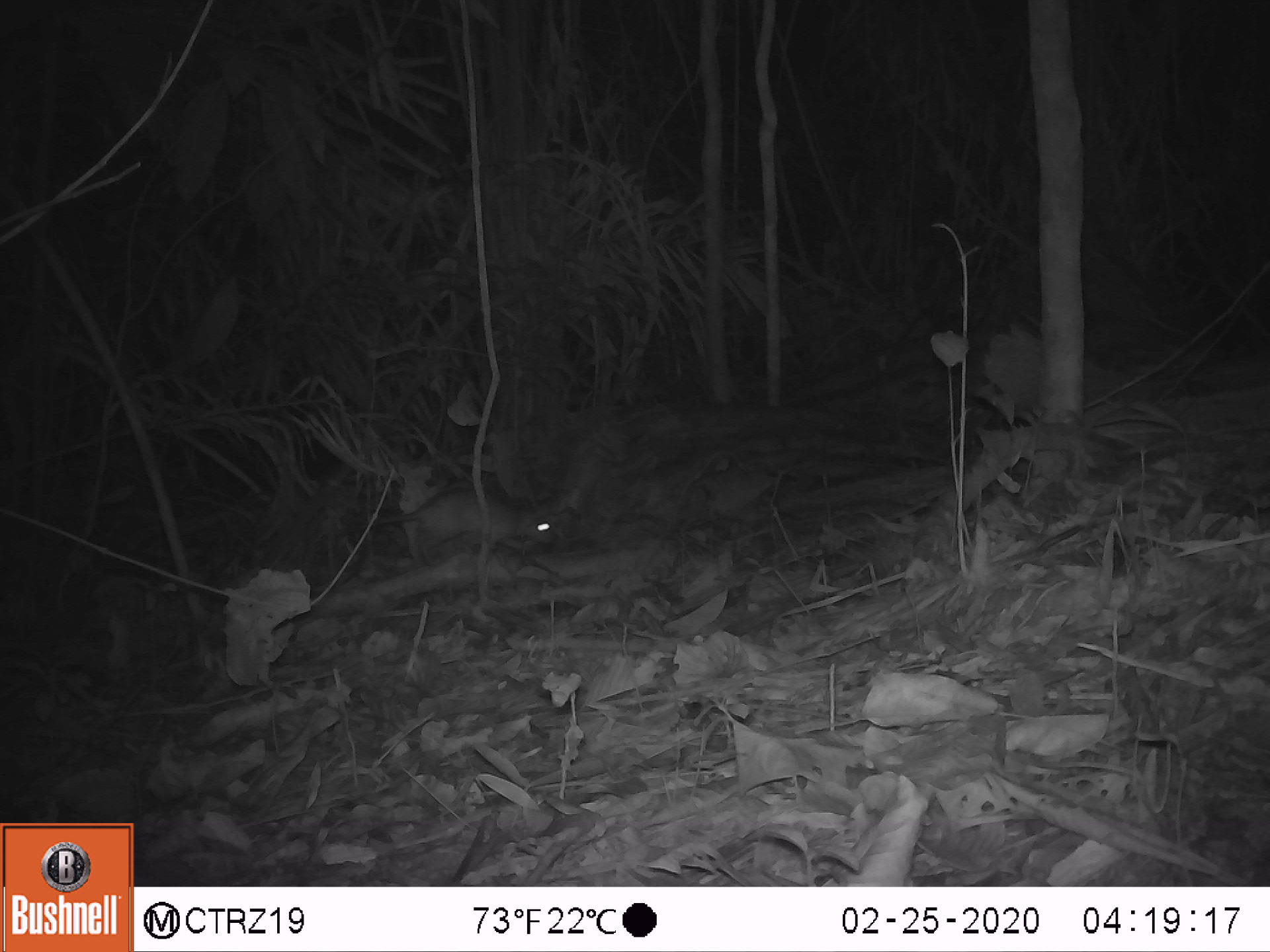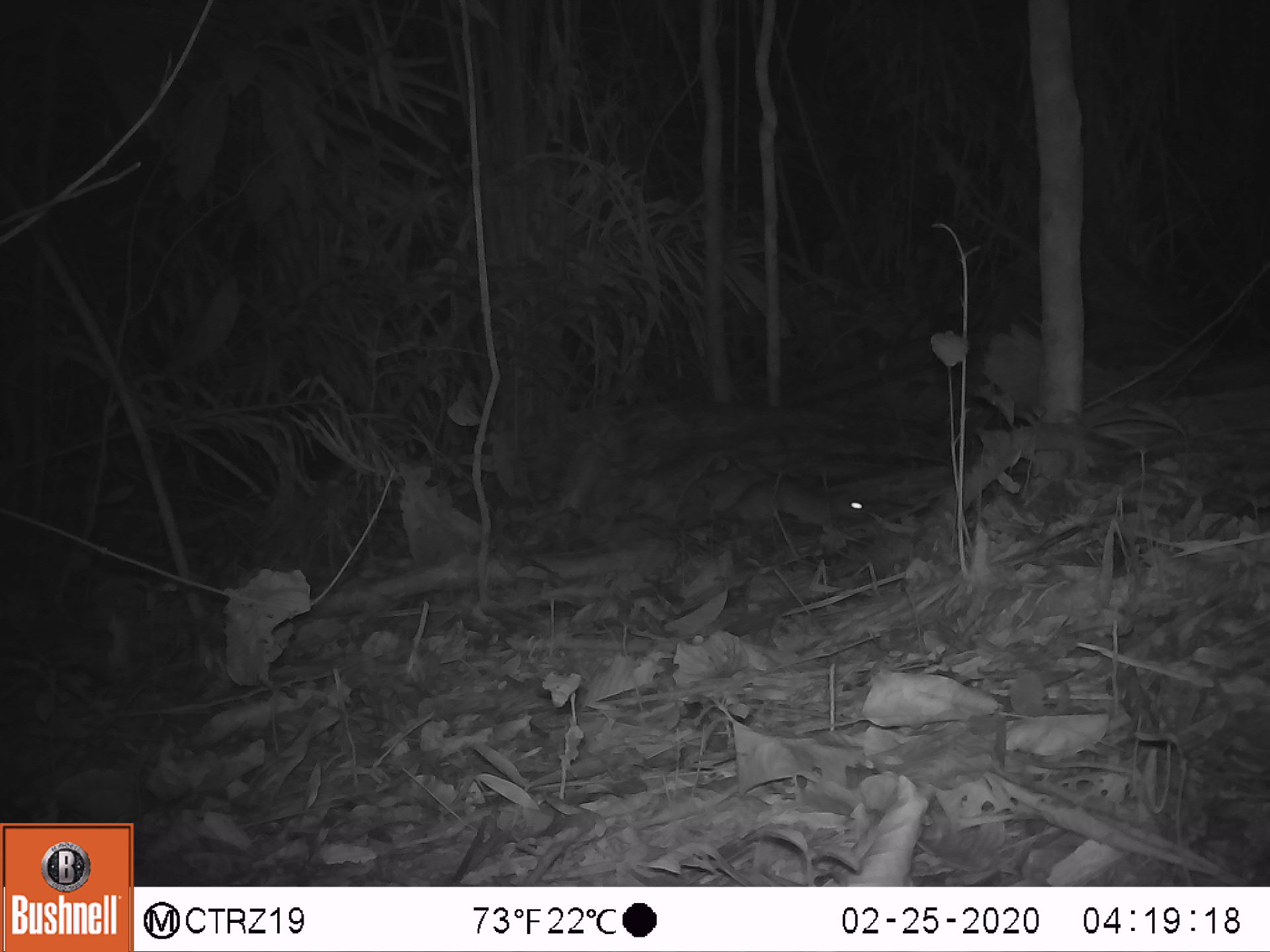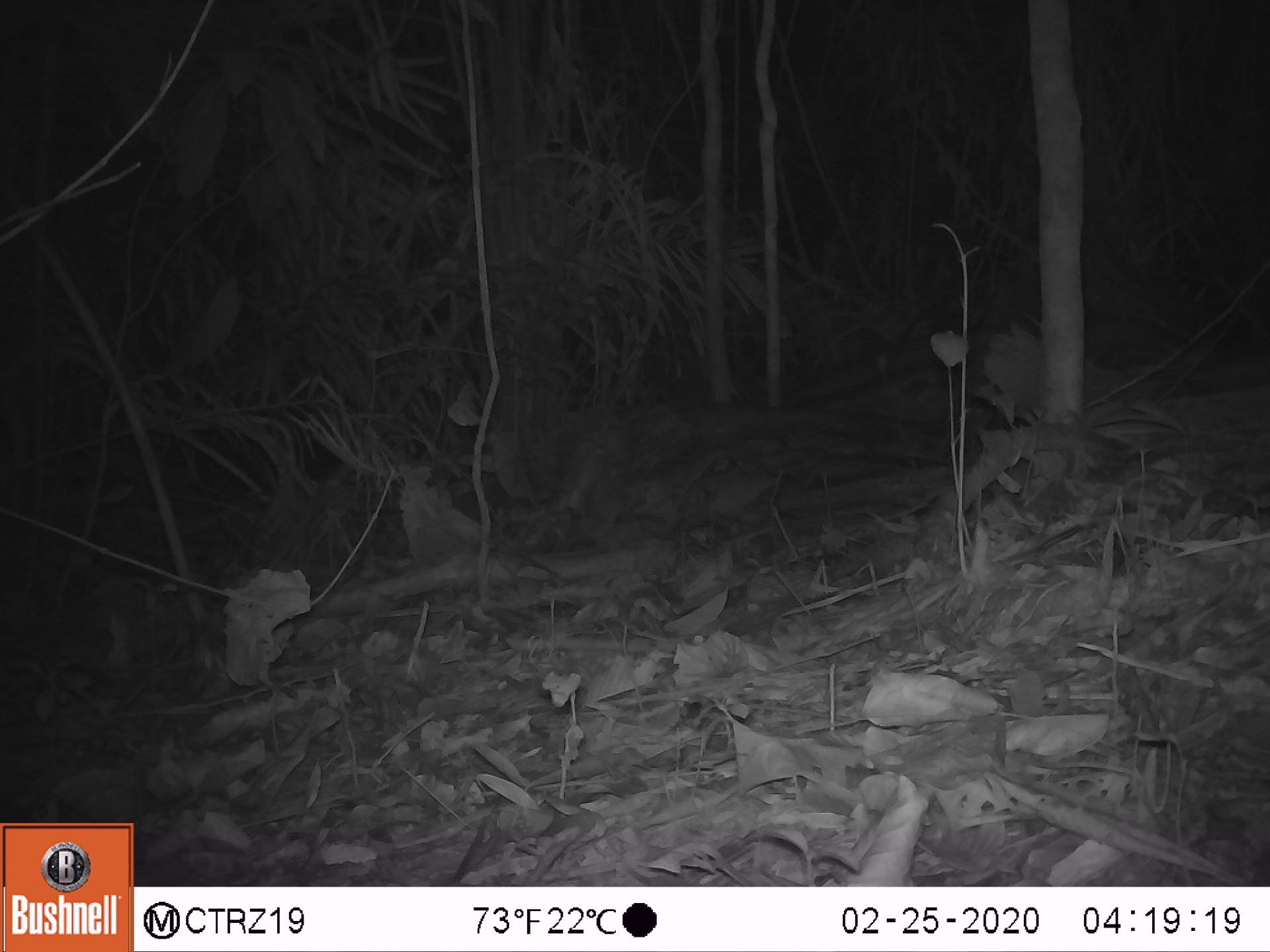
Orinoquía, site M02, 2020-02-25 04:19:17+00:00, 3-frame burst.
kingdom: Animalia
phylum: Chordata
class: Mammalia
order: Rodentia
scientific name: Rodentia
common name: rodent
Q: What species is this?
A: Rodent (Rodentia).